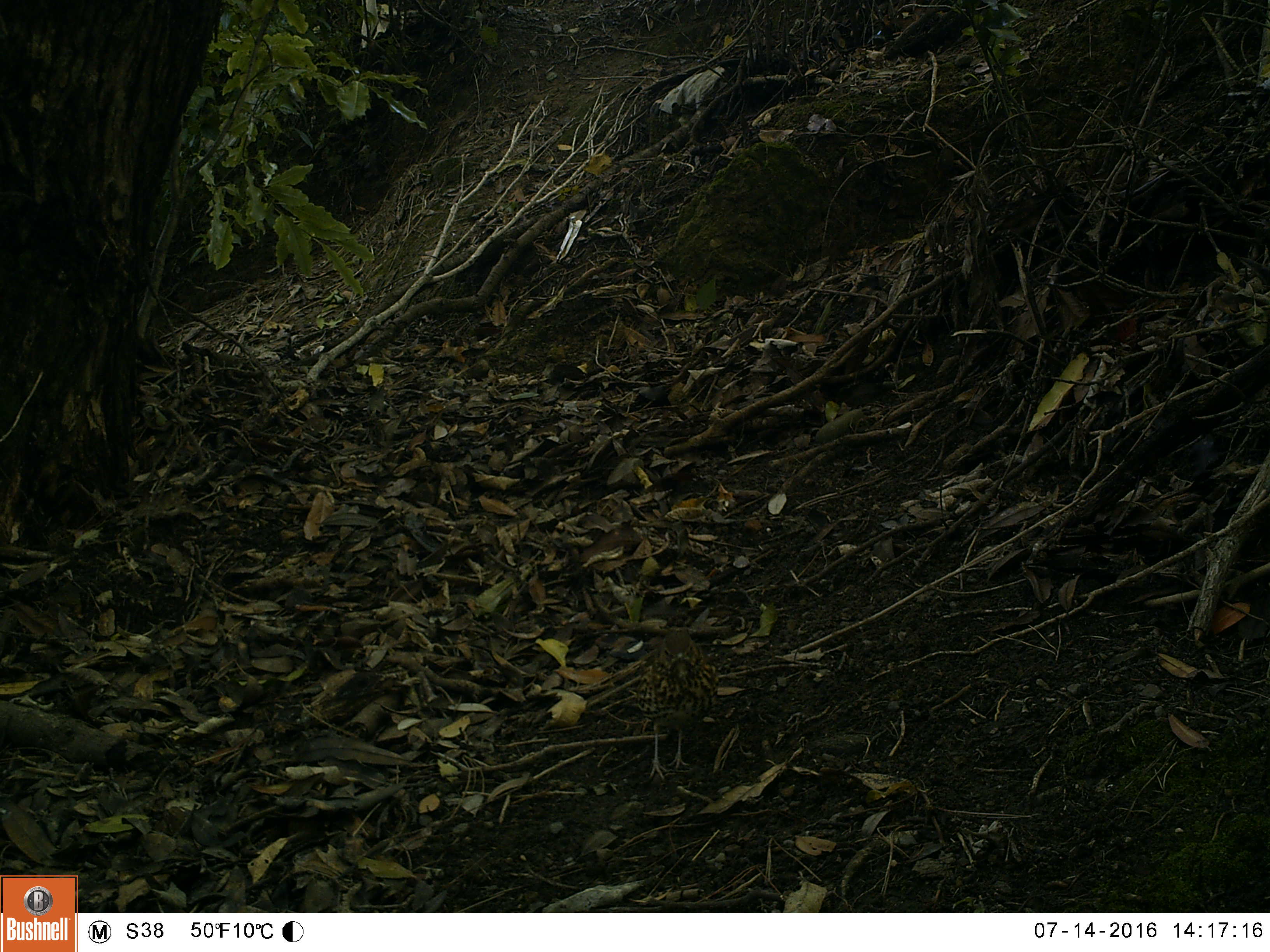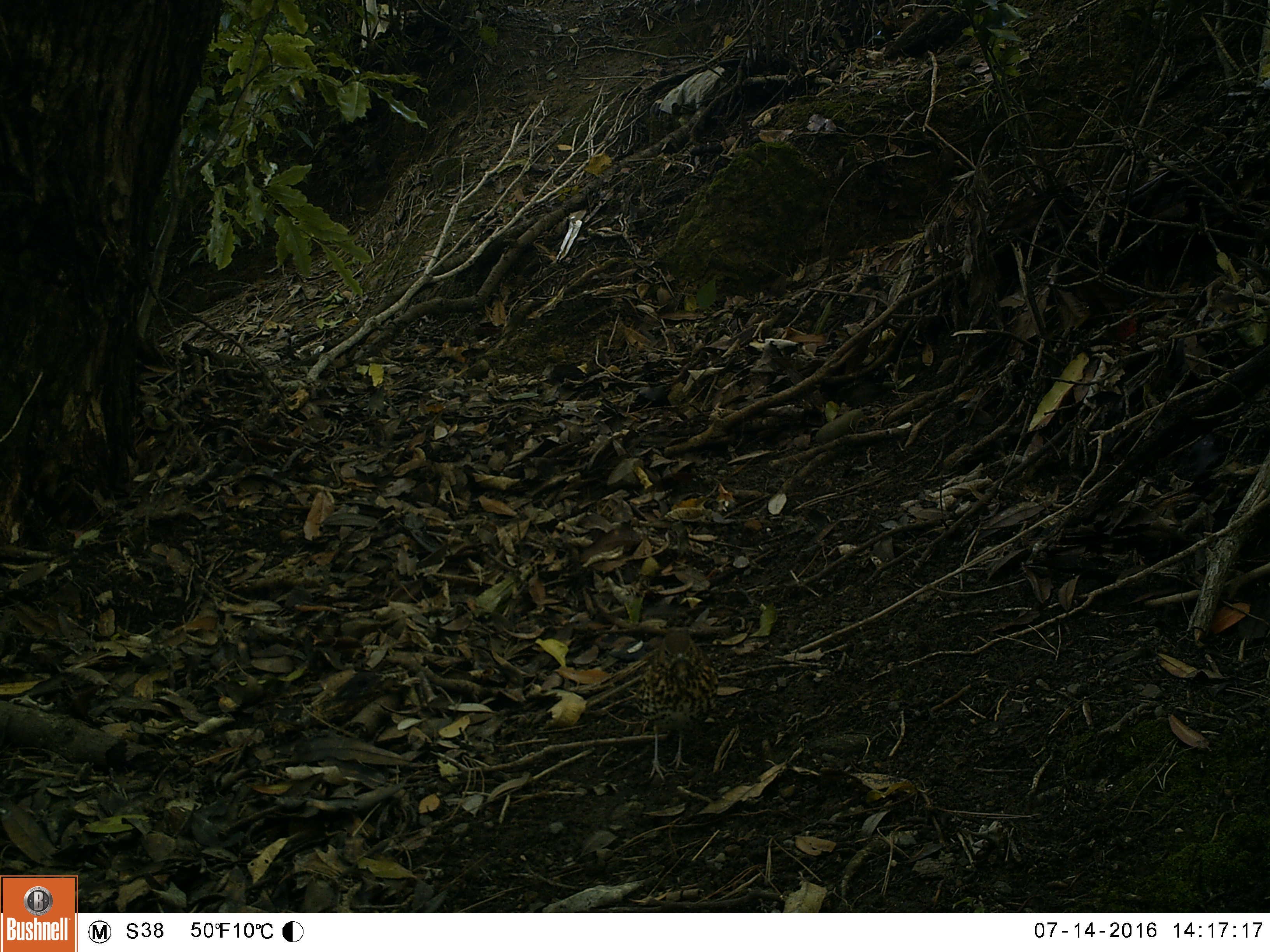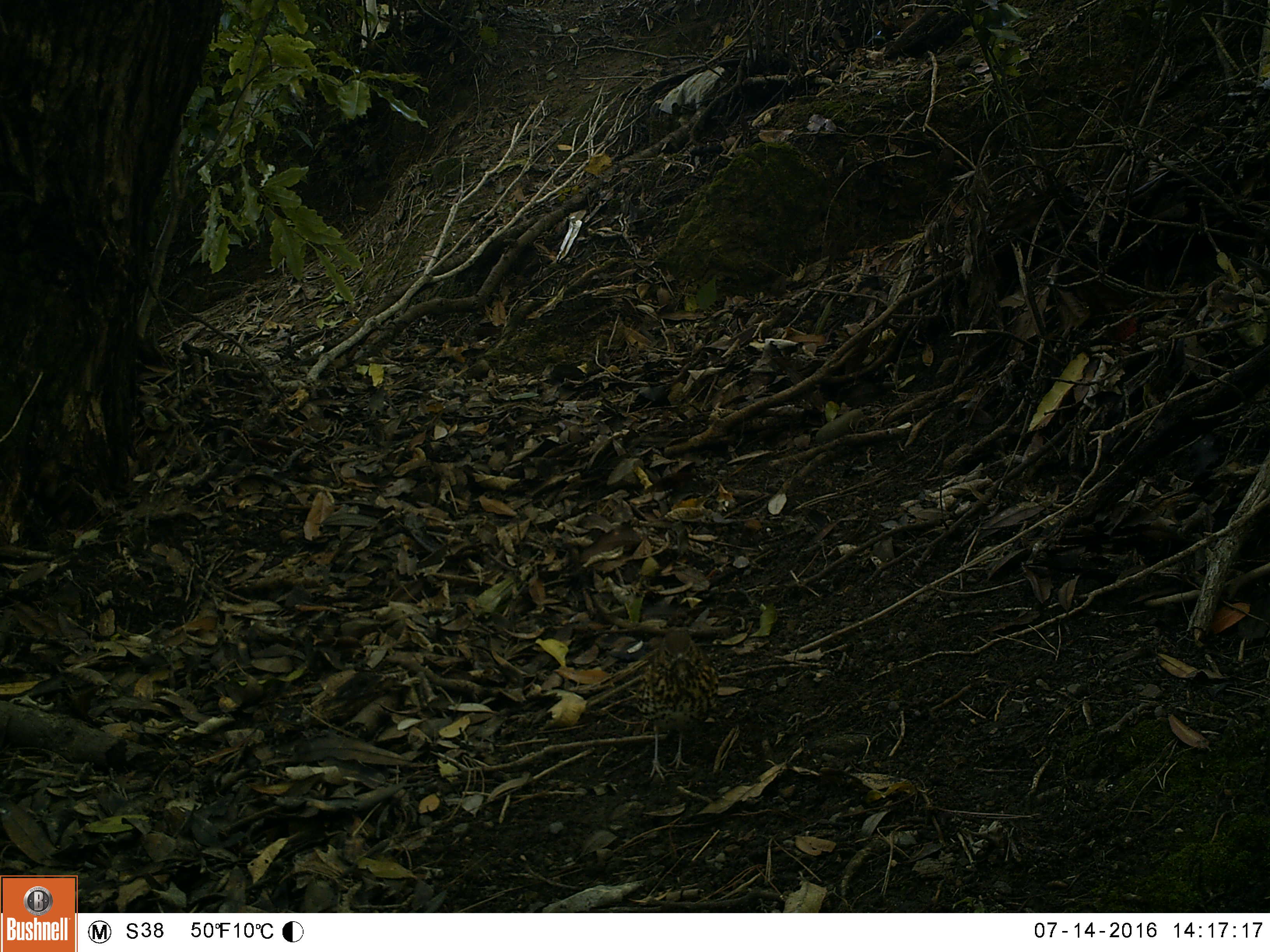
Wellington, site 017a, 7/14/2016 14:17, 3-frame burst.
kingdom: Animalia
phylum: Chordata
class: Aves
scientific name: Aves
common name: bird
Bird (Aves).